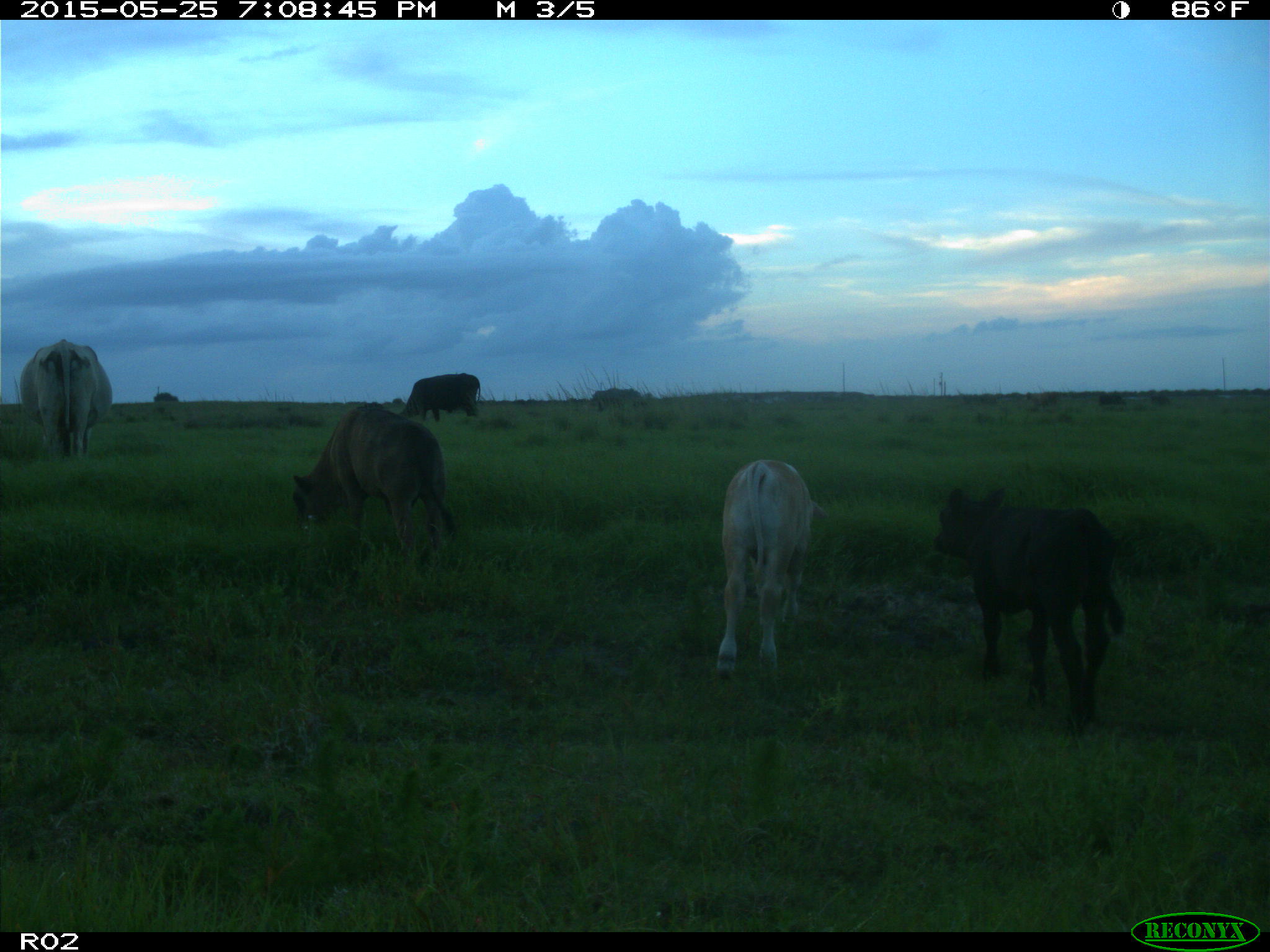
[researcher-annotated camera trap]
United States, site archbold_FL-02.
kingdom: Animalia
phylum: Chordata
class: Mammalia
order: Artiodactyla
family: Bovidae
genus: Bos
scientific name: Bos taurus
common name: domestic cow